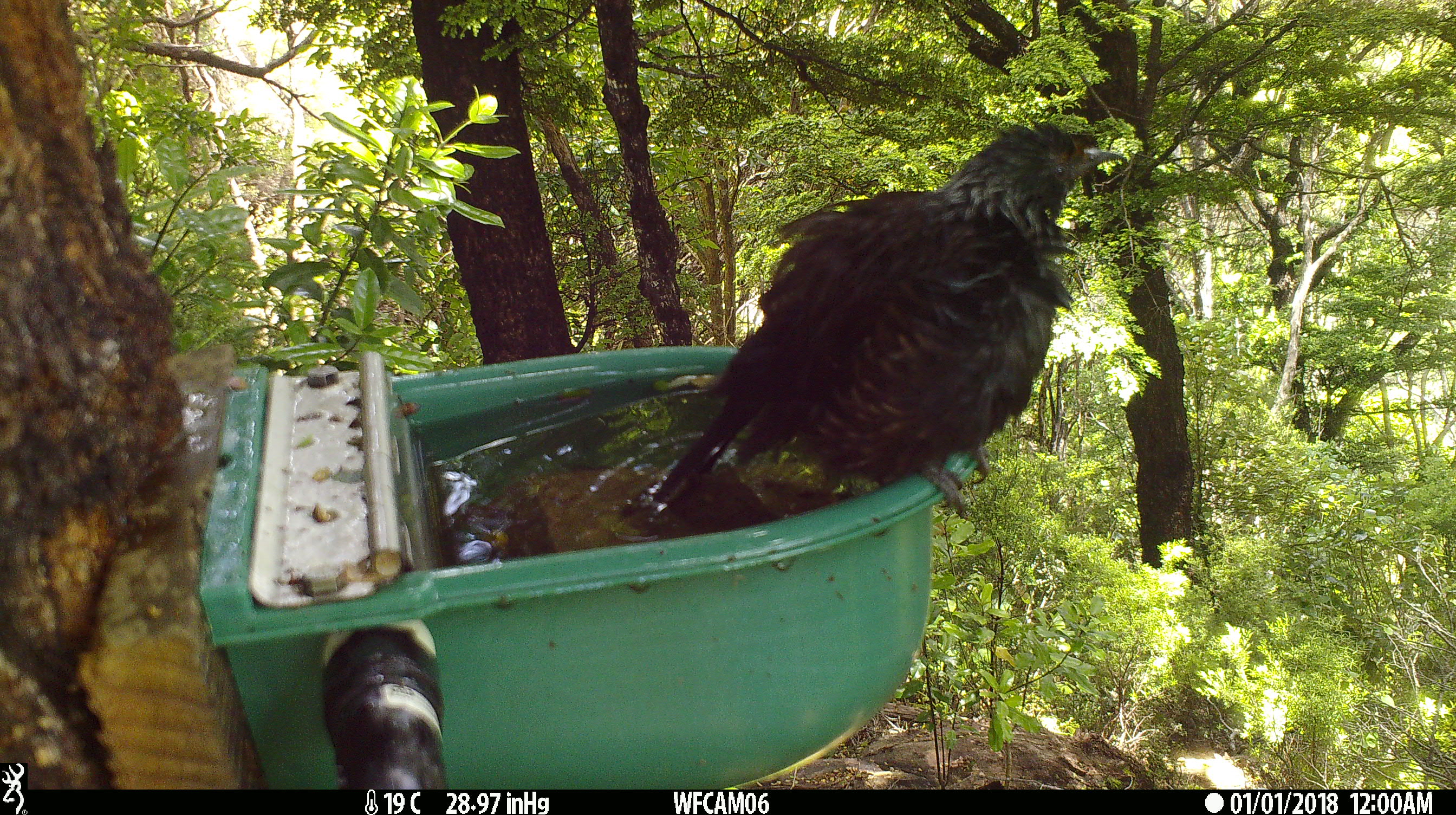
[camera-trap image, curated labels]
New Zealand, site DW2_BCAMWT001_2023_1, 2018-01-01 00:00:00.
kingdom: Animalia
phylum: Chordata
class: Aves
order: Passeriformes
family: Meliphagidae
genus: Prosthemadera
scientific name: Prosthemadera novaeseelandiae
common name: tui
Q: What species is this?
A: Tui (Prosthemadera novaeseelandiae).